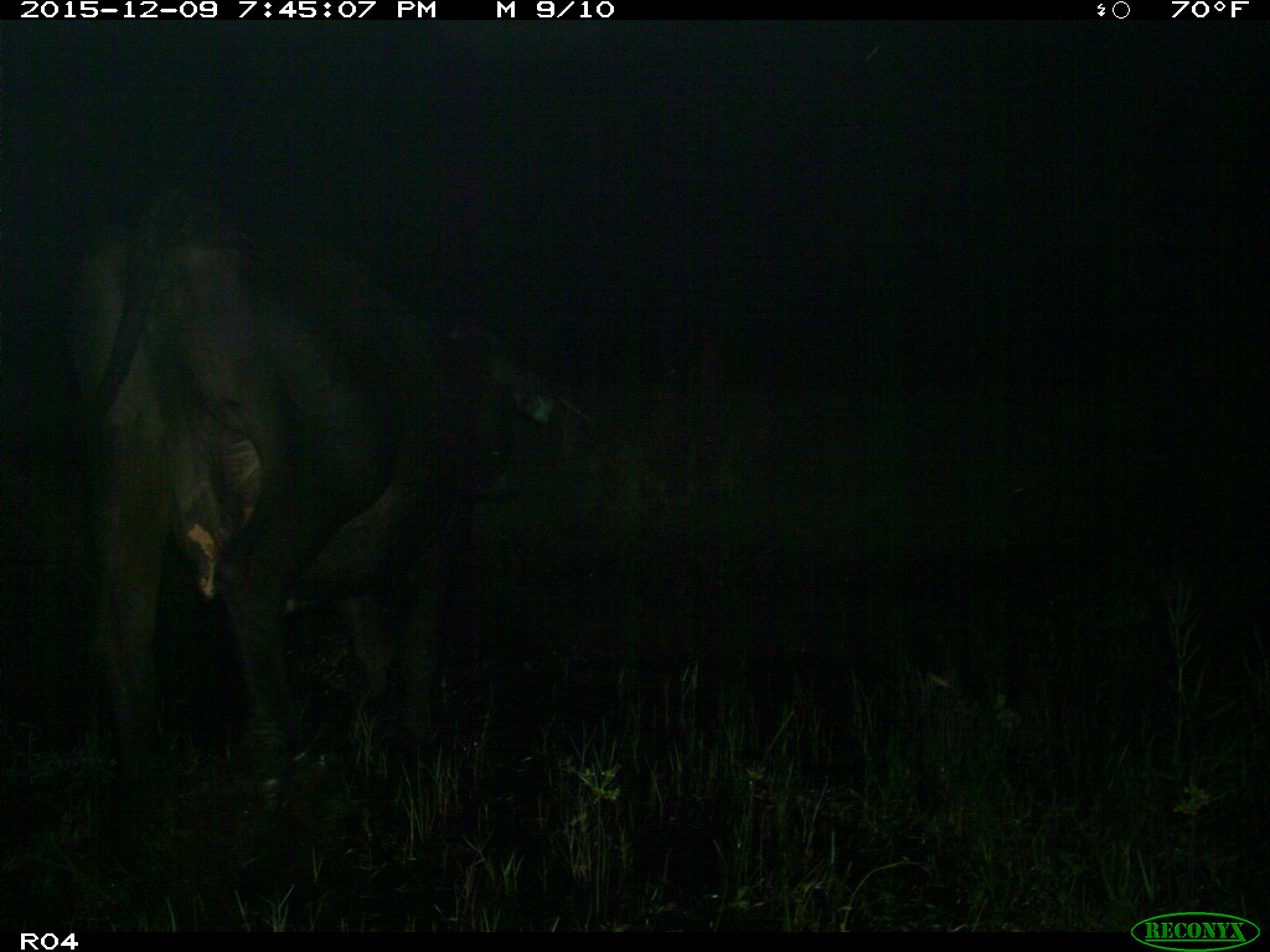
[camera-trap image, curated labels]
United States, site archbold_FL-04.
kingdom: Animalia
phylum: Chordata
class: Mammalia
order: Artiodactyla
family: Bovidae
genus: Bos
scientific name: Bos taurus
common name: domestic cow